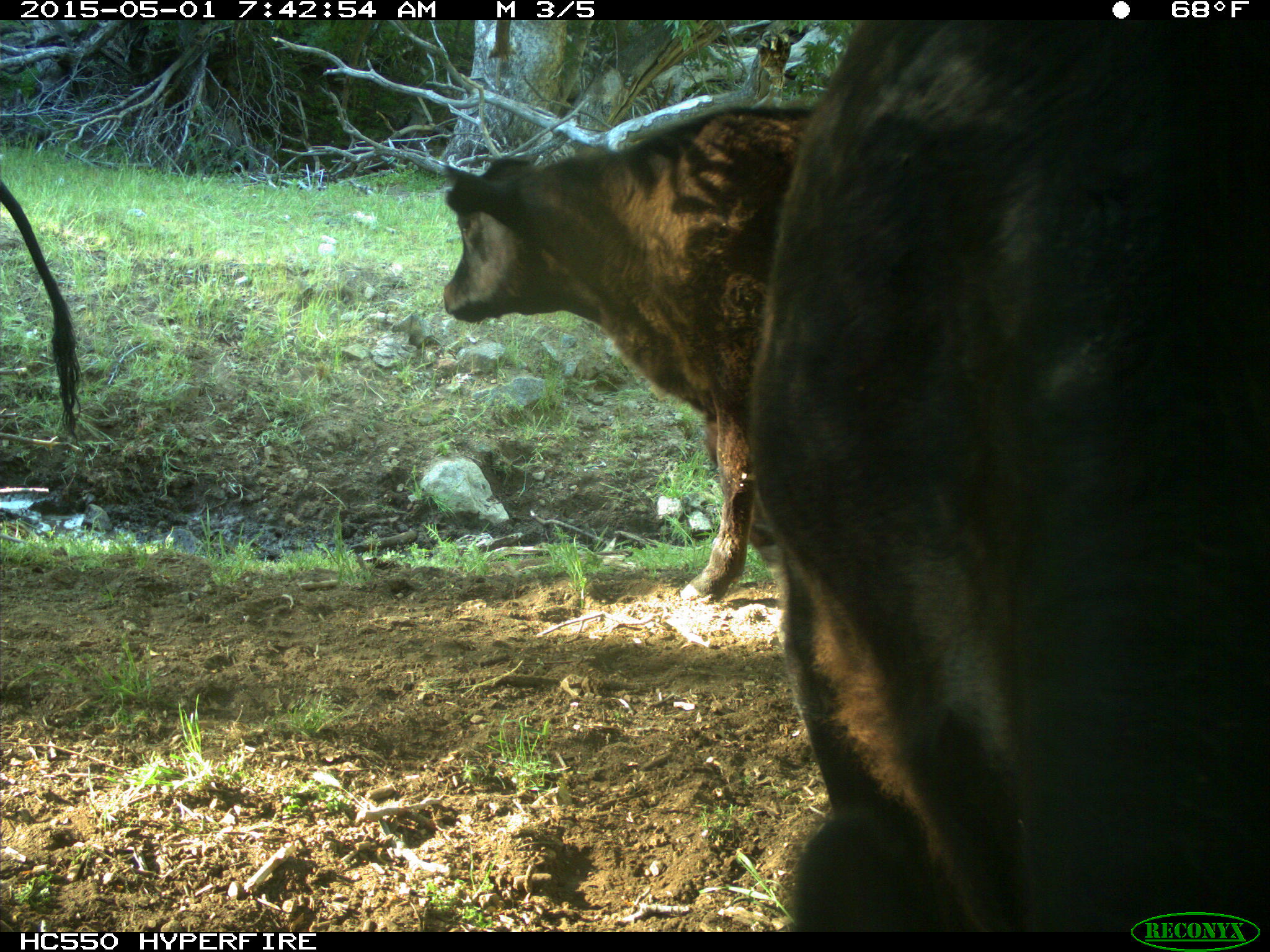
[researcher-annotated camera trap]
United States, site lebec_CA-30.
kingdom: Animalia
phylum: Chordata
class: Mammalia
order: Artiodactyla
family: Bovidae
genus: Bos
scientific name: Bos taurus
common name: domestic cow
Bos taurus (domestic cow).